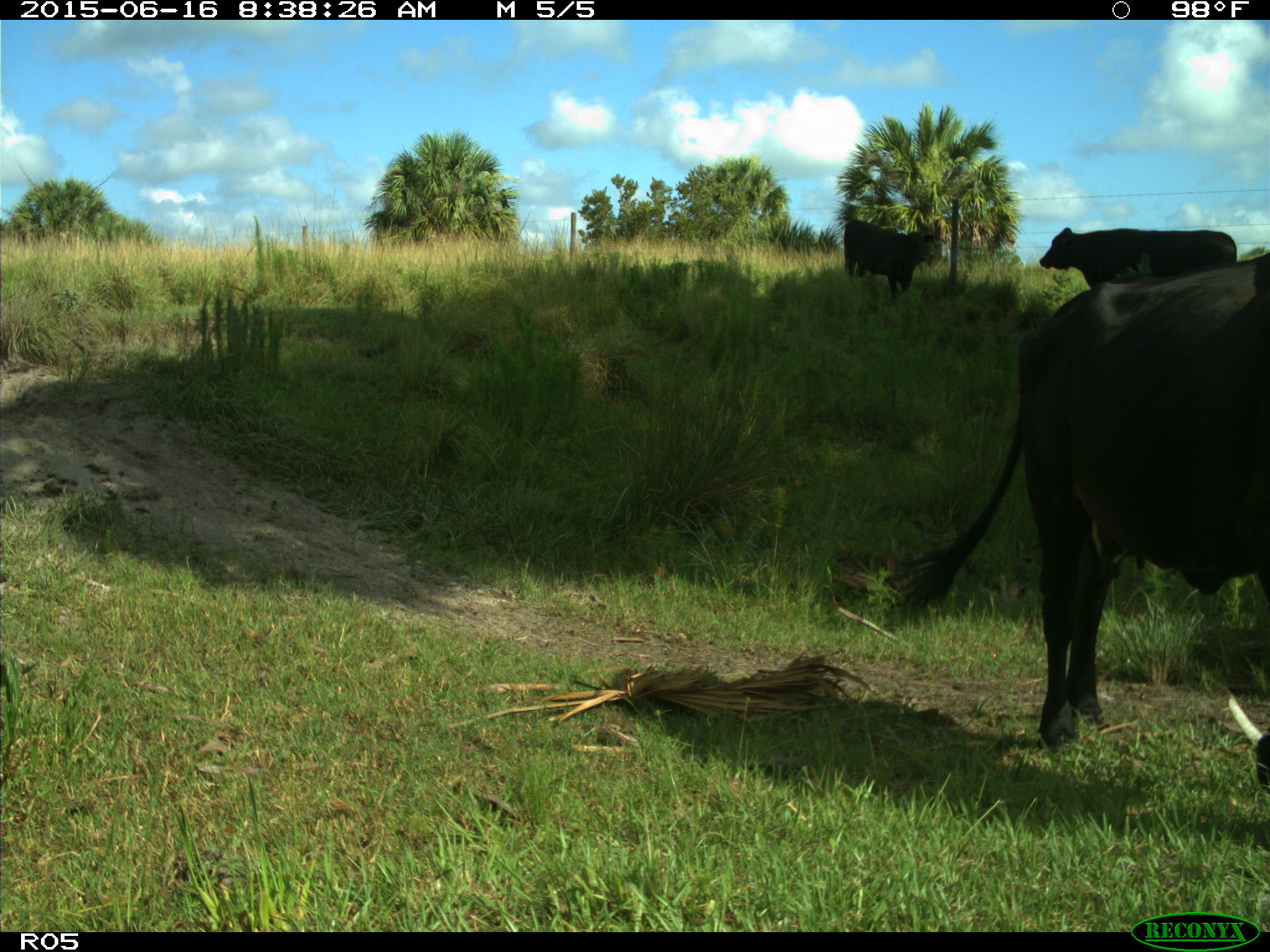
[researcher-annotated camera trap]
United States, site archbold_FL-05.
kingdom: Animalia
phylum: Chordata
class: Mammalia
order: Artiodactyla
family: Bovidae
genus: Bos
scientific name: Bos taurus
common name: domestic cow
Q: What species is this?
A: Bos taurus (domestic cow).